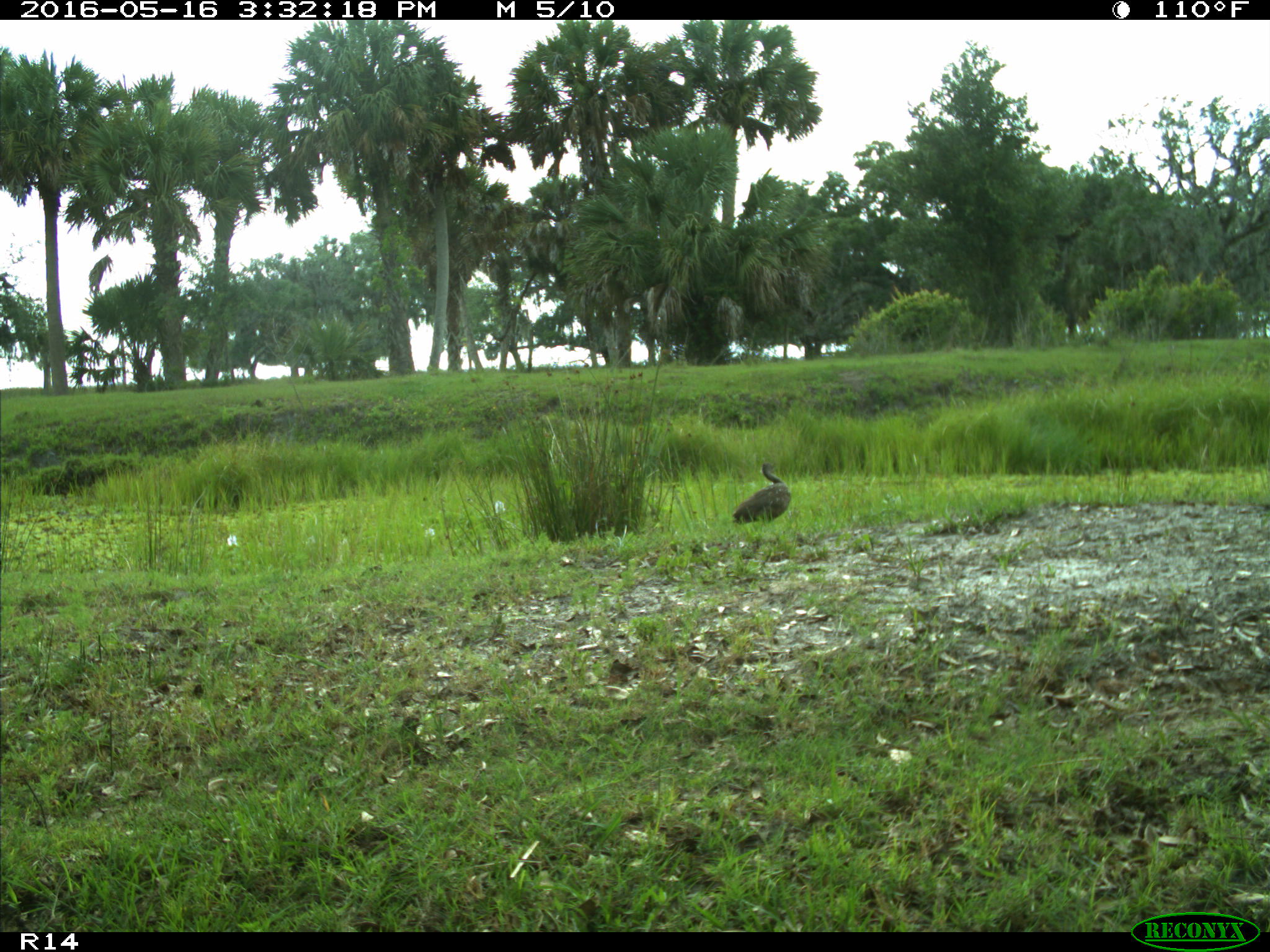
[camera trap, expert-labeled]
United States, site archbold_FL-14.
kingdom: Animalia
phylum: Chordata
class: Aves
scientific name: Aves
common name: birds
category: unidentified bird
Unidentified bird (birds) (Aves).